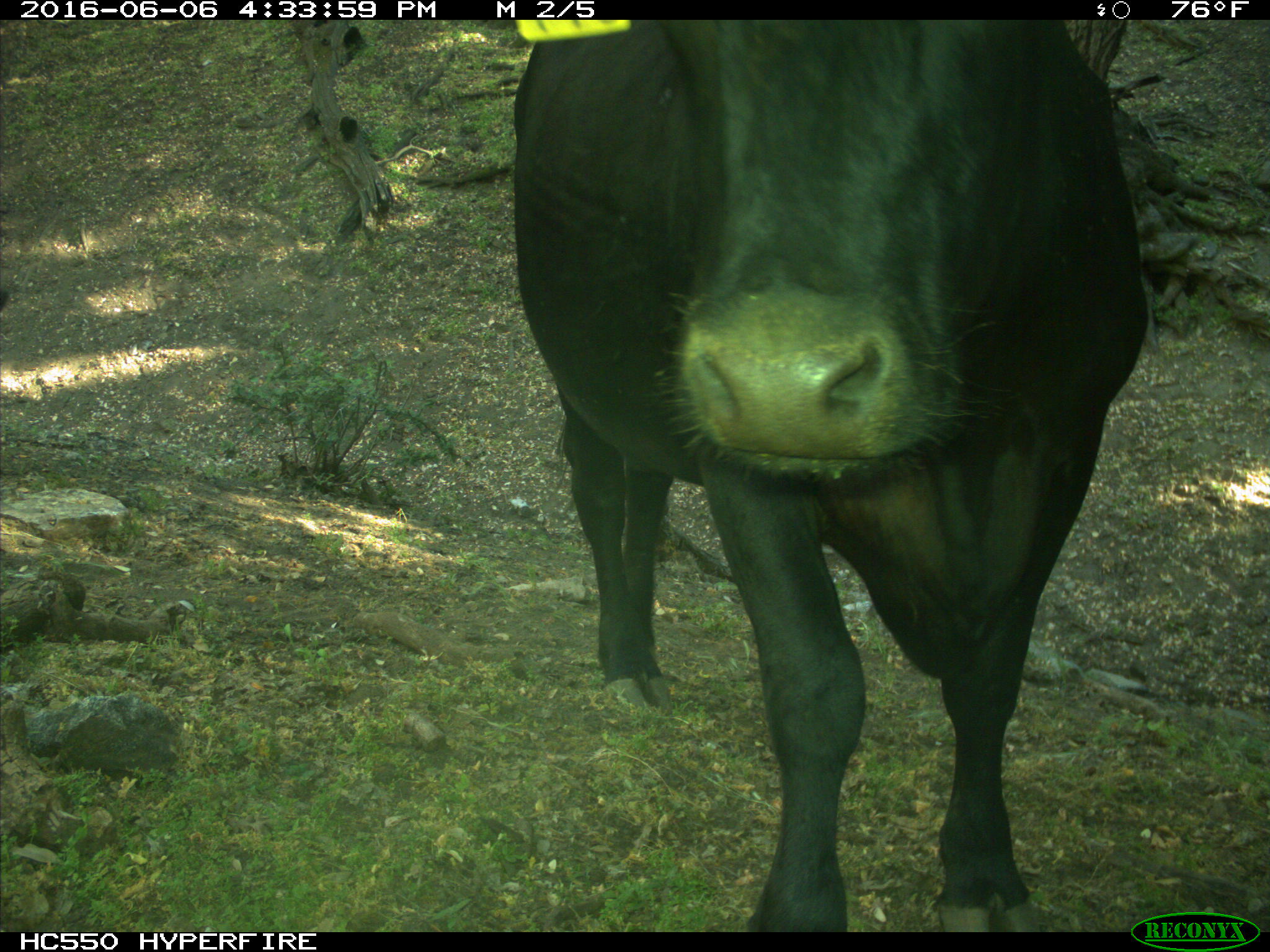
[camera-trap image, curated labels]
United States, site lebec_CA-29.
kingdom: Animalia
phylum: Chordata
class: Mammalia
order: Artiodactyla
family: Bovidae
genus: Bos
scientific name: Bos taurus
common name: domestic cow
Bos taurus (domestic cow).